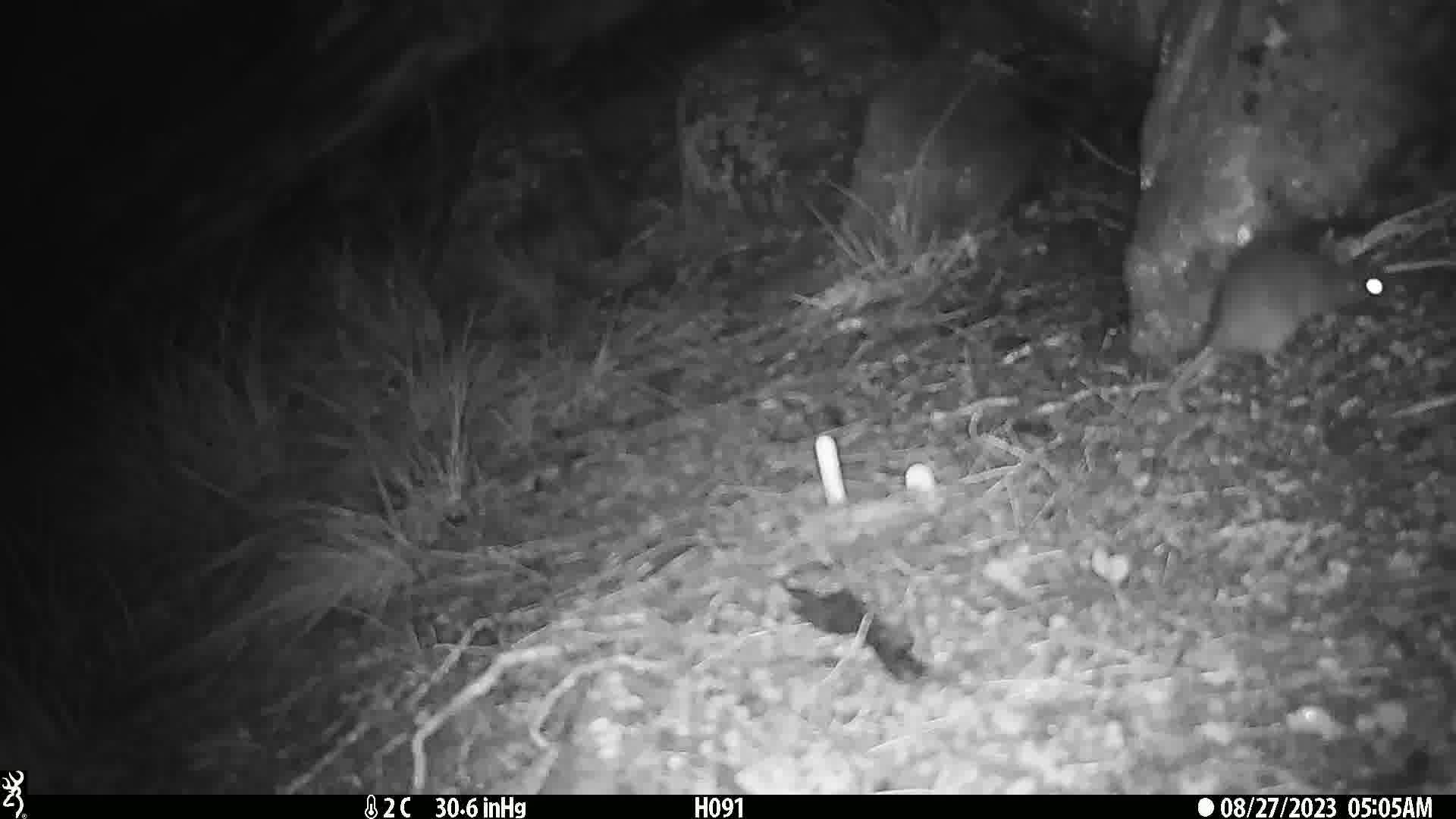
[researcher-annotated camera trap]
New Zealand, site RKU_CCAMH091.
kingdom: Animalia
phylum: Chordata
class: Mammalia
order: Rodentia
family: Muridae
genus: Rattus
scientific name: Rattus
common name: rat